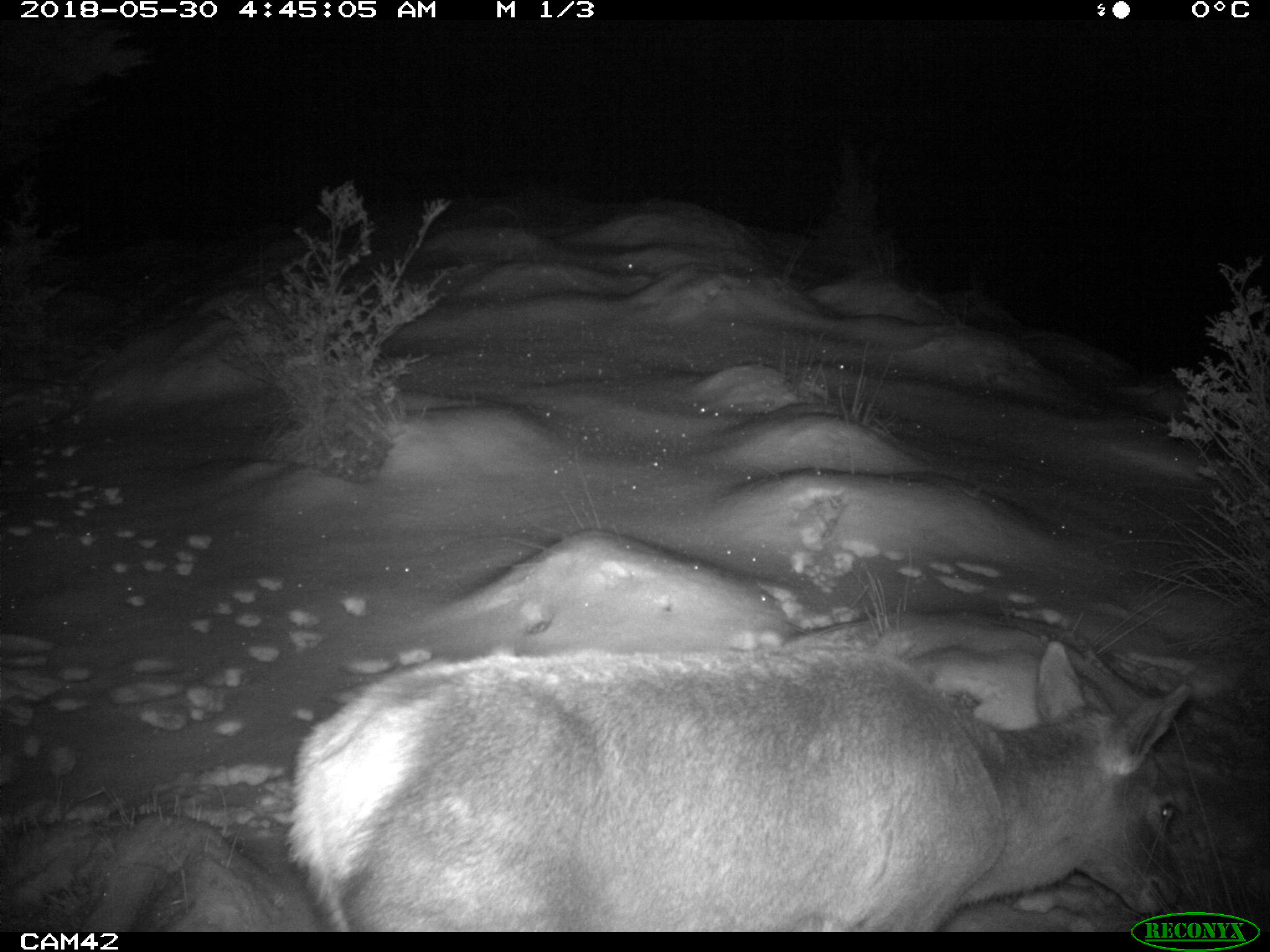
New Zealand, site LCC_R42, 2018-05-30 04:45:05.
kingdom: Animalia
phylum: Chordata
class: Mammalia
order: Artiodactyla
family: Cervidae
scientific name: Cervidae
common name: deer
Deer (Cervidae).